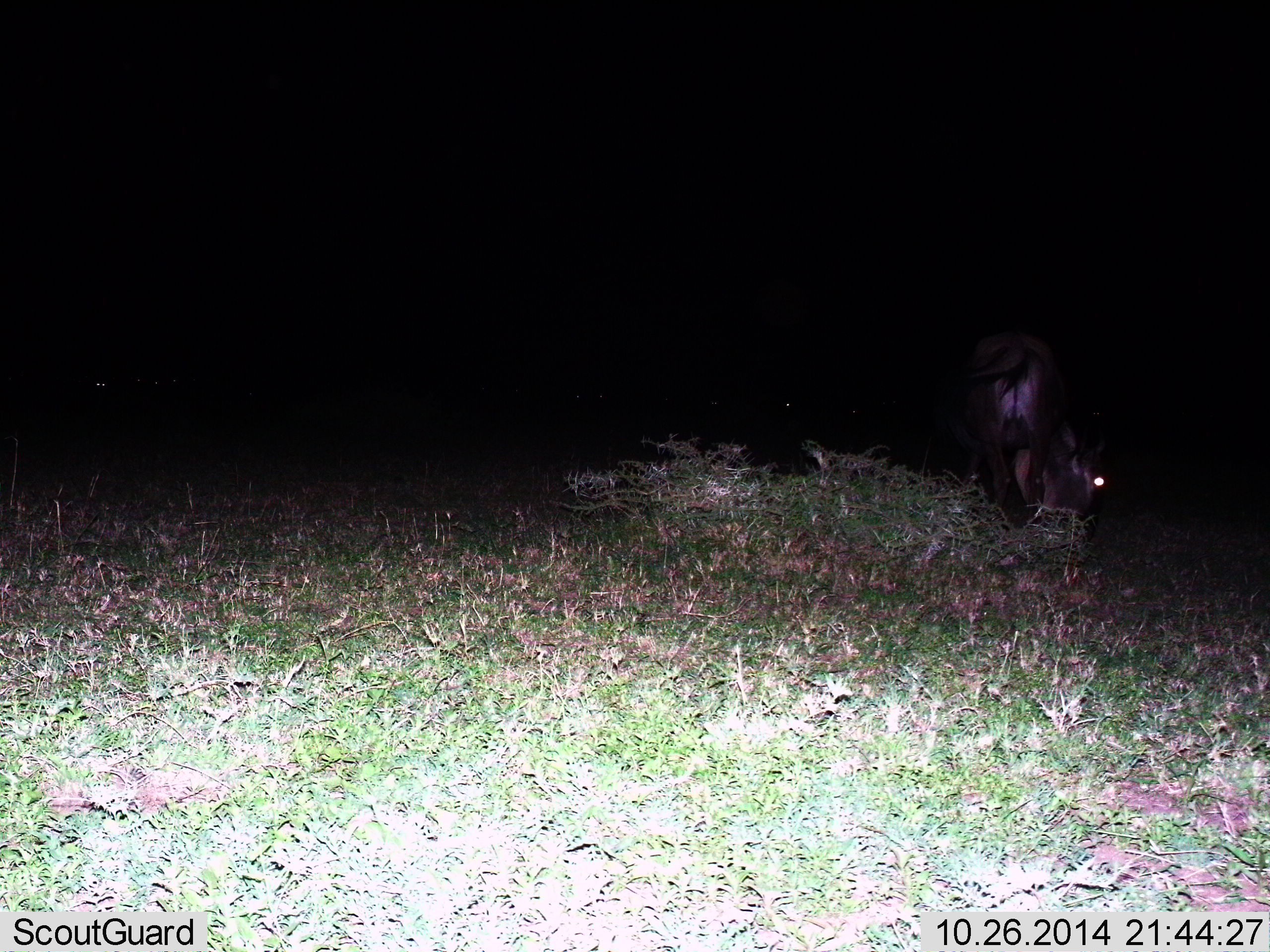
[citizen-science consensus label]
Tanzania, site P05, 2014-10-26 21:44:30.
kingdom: Animalia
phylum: Chordata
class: Mammalia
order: Artiodactyla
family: Bovidae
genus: Connochaetes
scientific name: Connochaetes taurinus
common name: blue wildebeest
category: wildebeest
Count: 1.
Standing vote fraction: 30%.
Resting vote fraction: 0%.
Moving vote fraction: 0%.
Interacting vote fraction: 0%.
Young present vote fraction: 0%.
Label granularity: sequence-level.